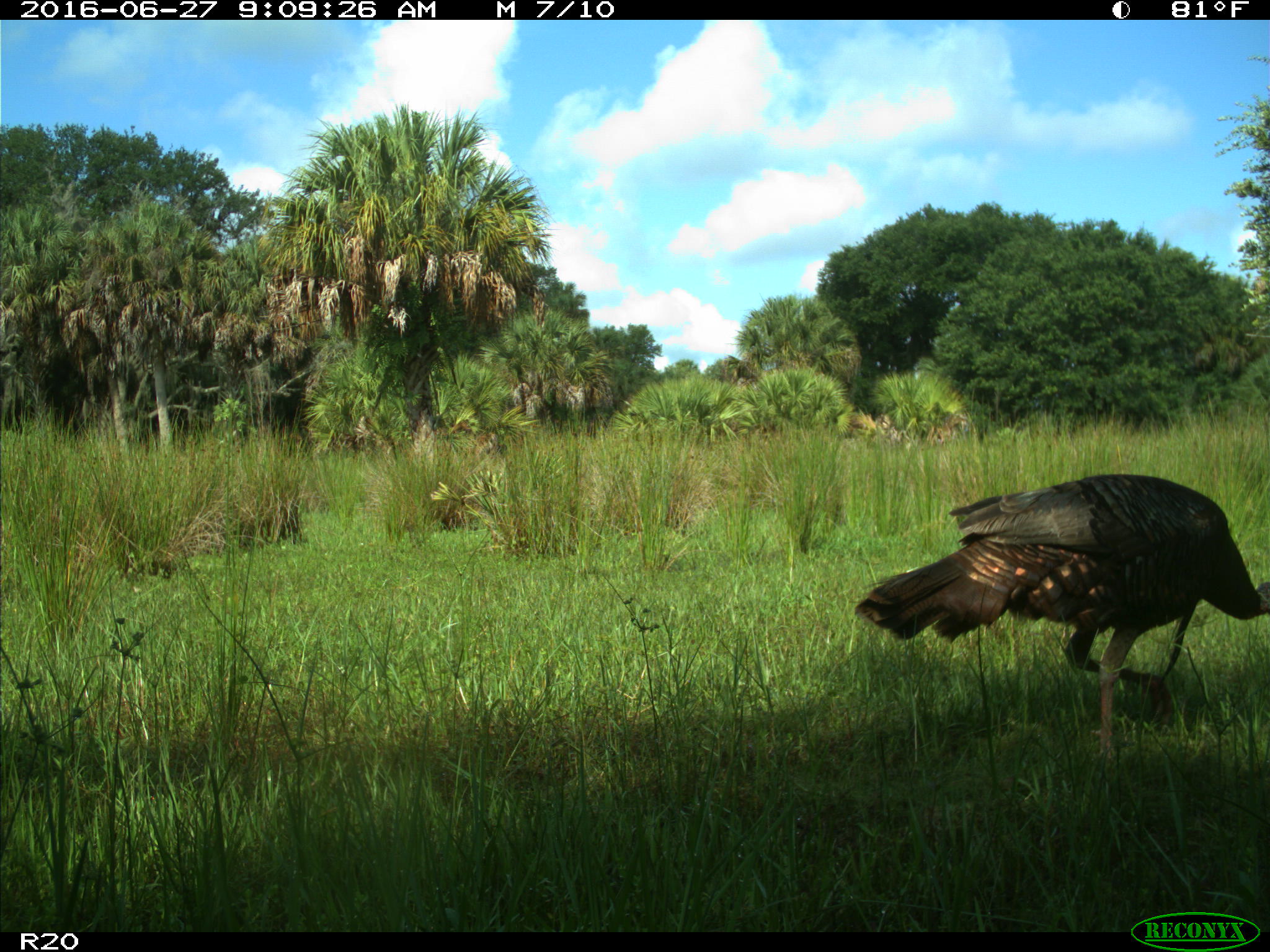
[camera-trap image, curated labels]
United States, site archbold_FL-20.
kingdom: Animalia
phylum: Chordata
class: Aves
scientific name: Aves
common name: birds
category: unidentified bird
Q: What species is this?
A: Unidentified bird (birds) (Aves).